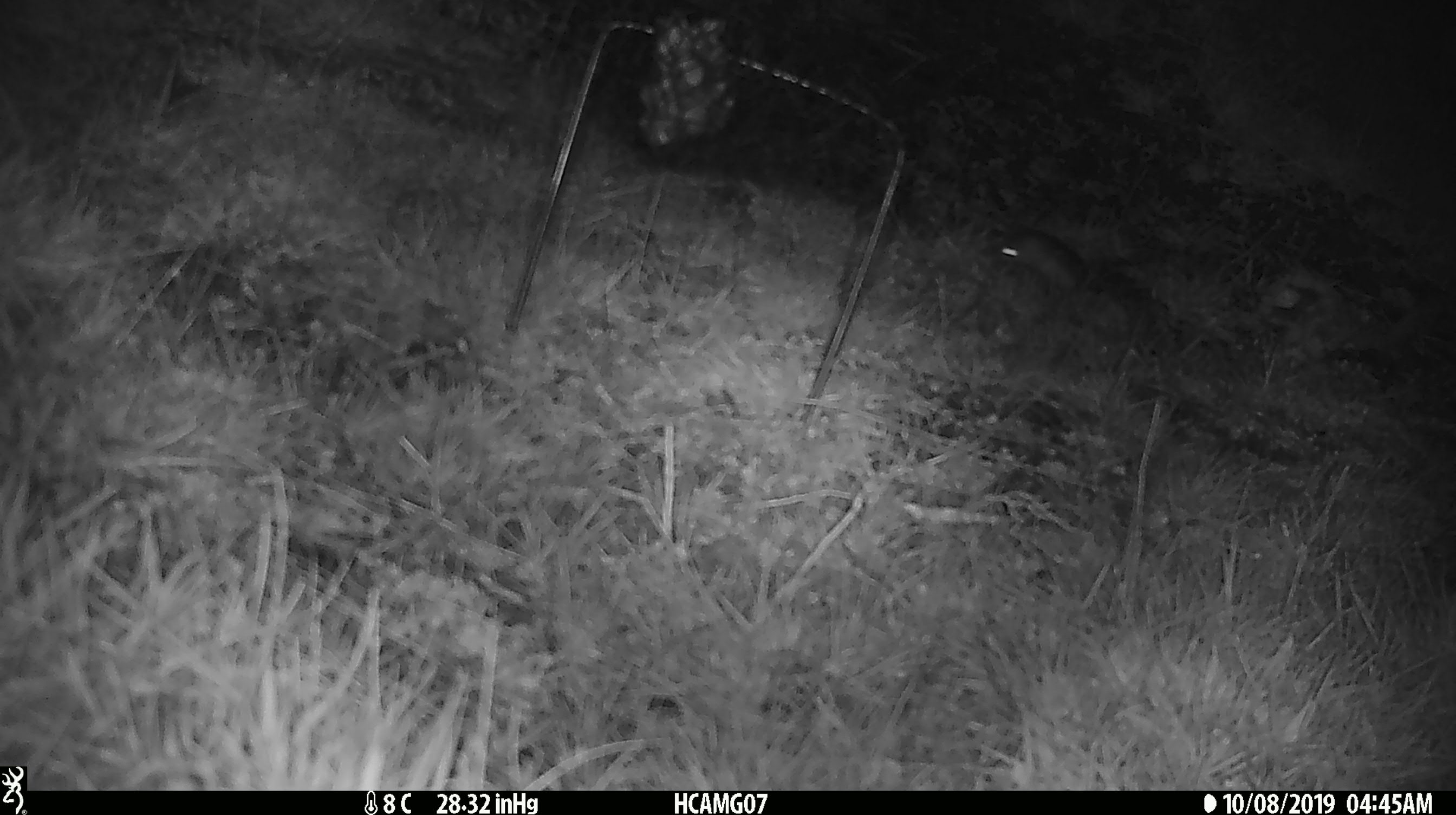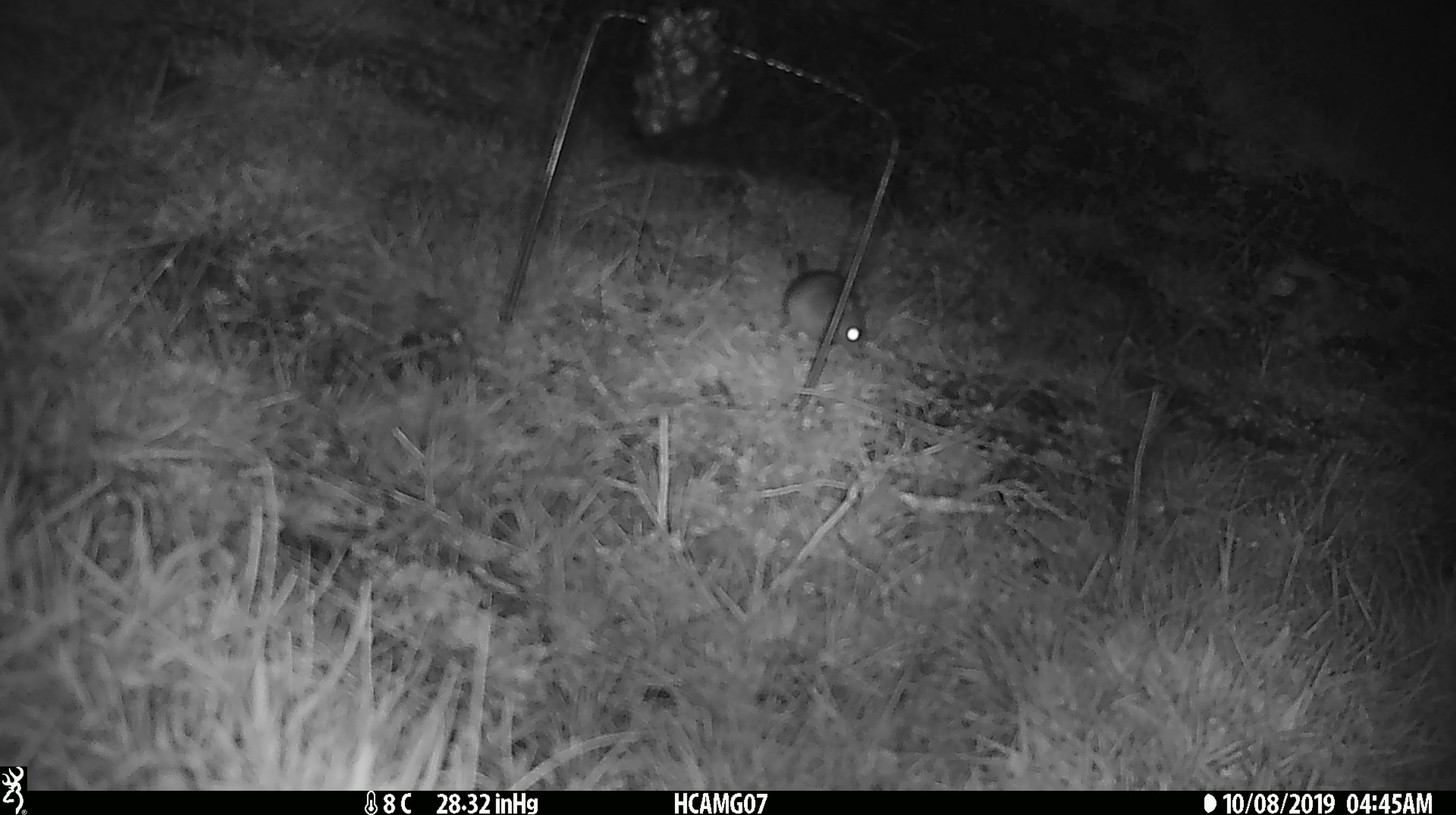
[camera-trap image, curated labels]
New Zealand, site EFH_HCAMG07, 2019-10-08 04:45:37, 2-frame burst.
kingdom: Animalia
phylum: Chordata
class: Mammalia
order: Rodentia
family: Muridae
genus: Mus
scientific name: Mus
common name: mouse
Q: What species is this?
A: Mouse (Mus).